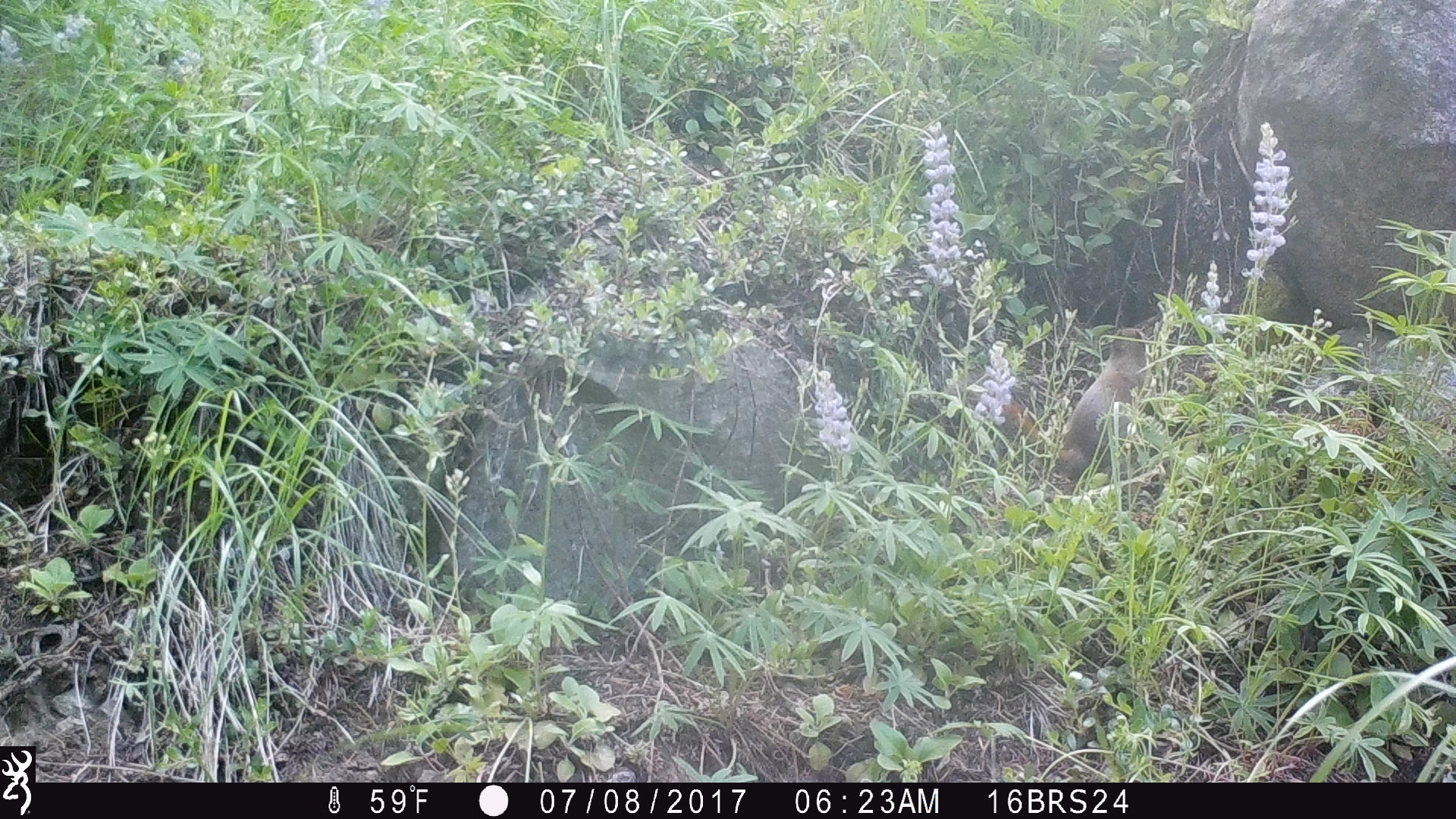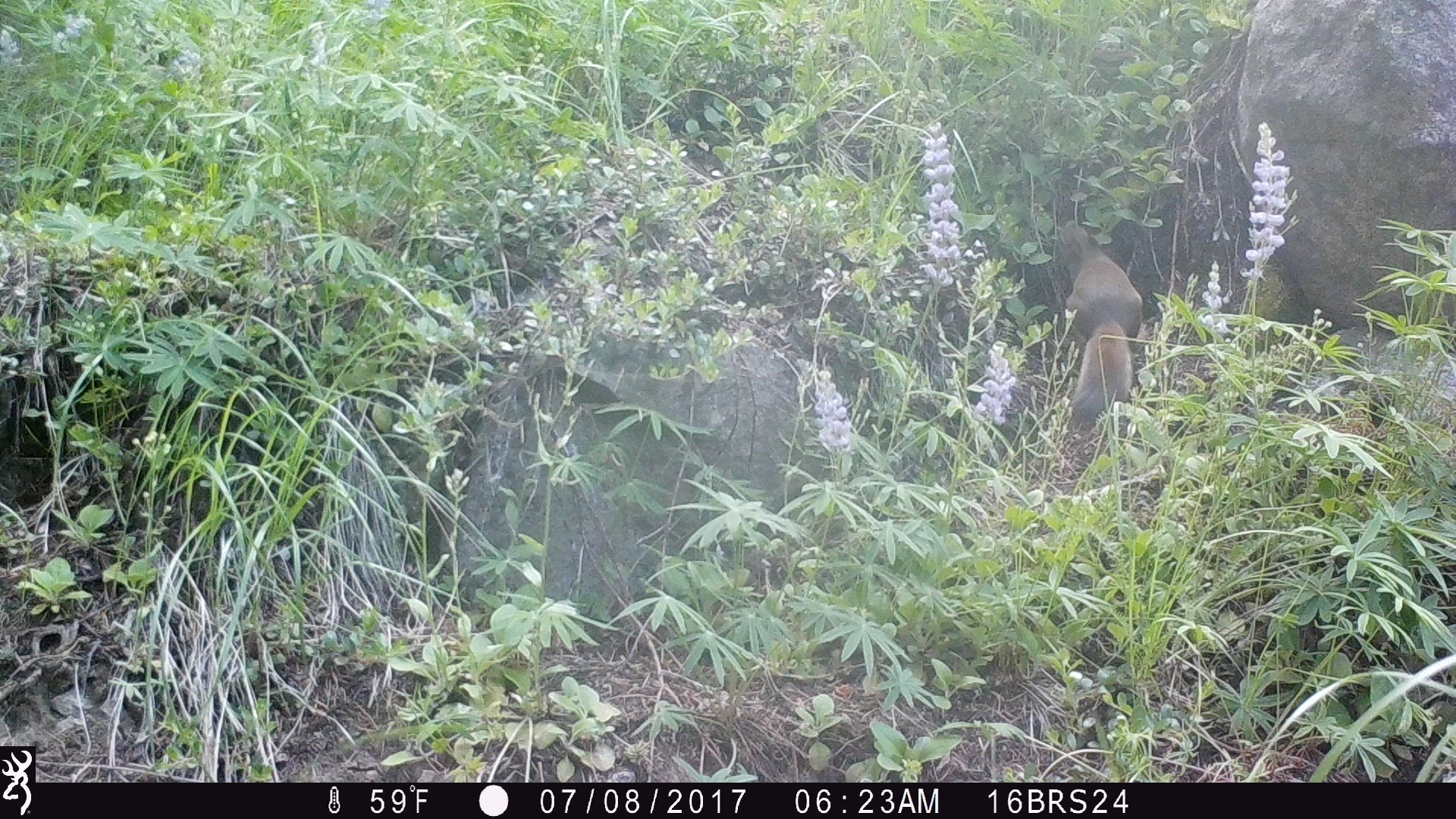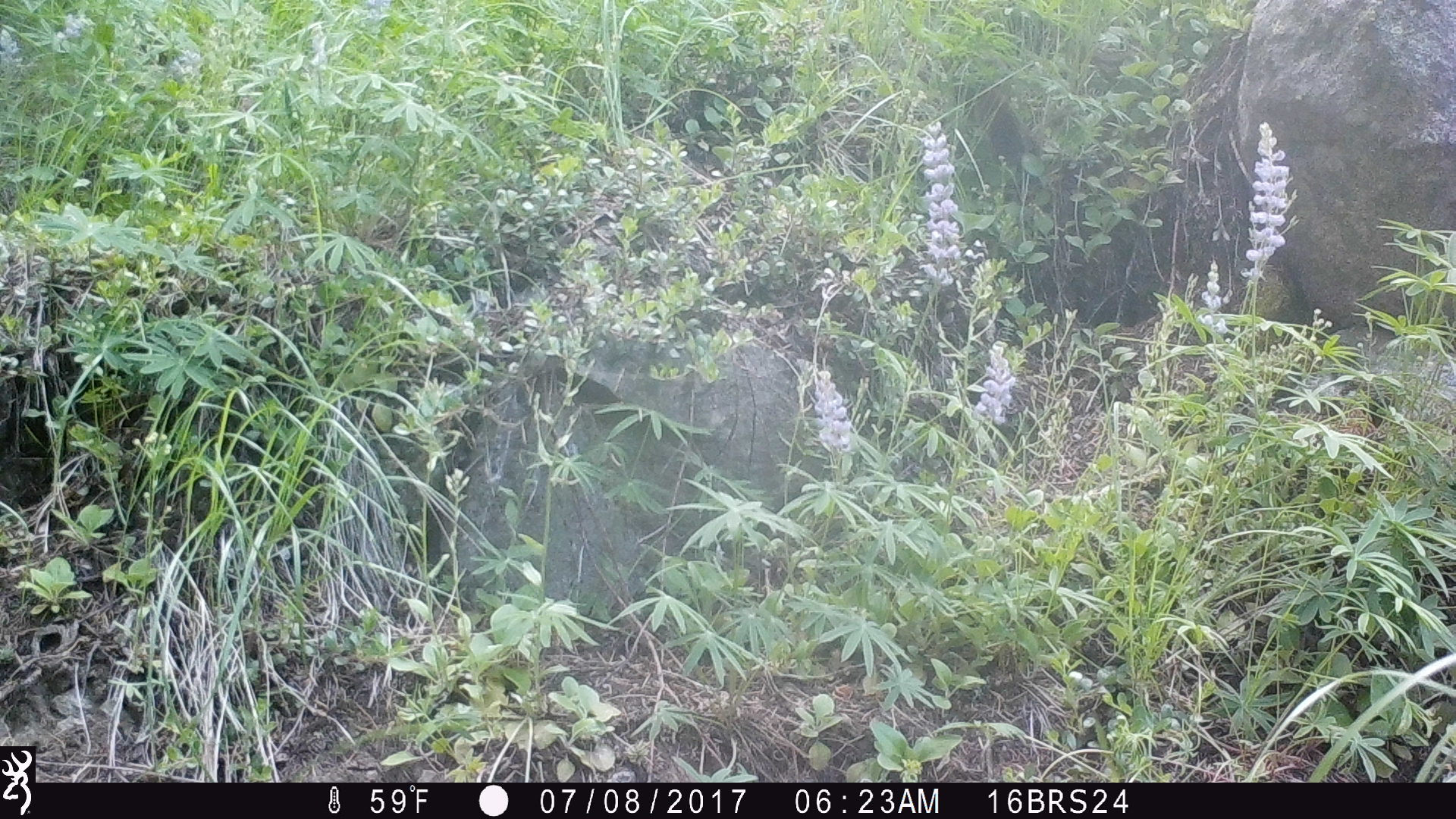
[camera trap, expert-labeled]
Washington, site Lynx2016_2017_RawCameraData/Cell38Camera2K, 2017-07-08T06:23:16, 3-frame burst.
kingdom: Animalia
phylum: Chordata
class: Mammalia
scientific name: Mammalia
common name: small mammal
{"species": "small mammal (Mammalia)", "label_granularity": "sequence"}